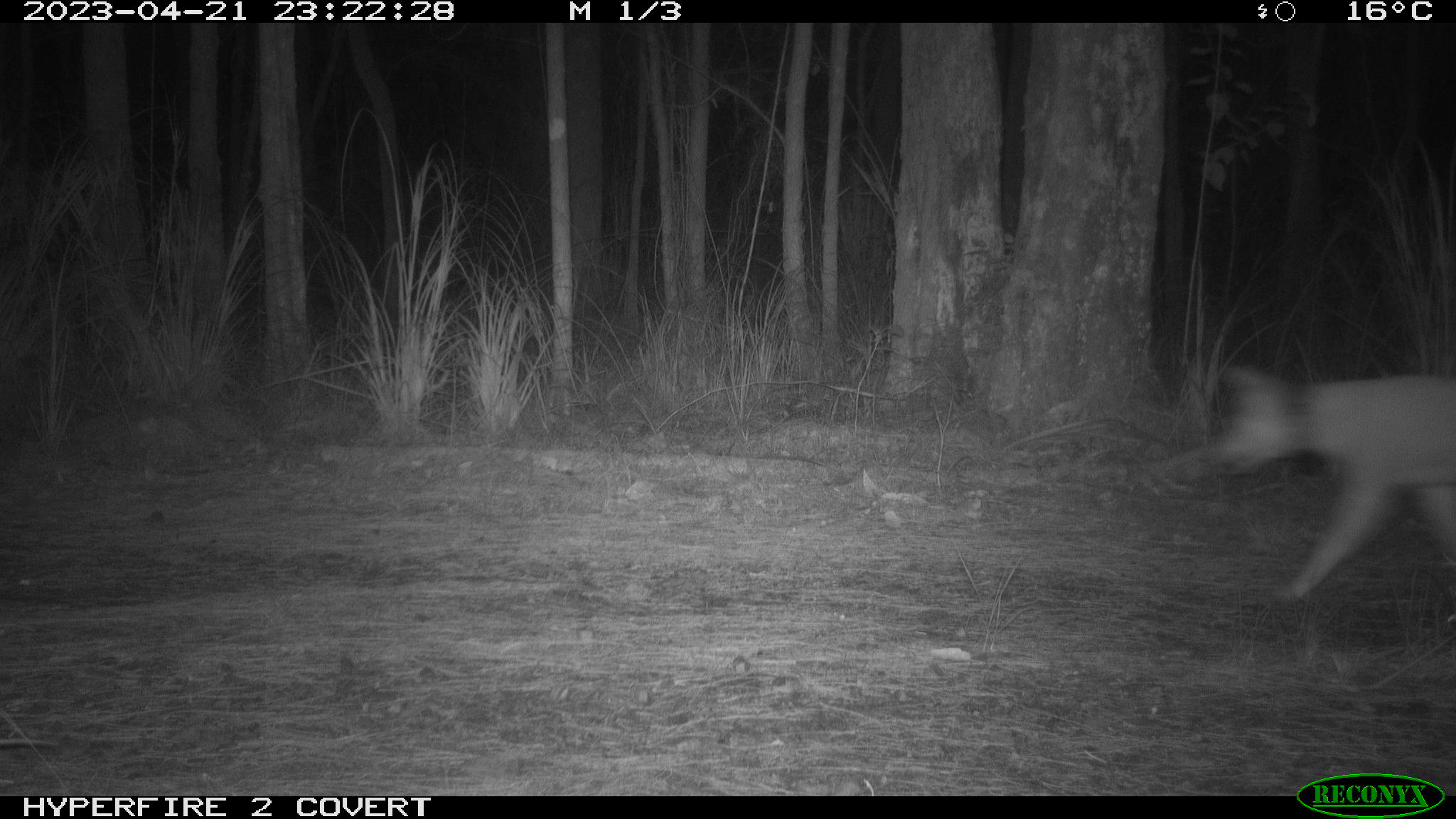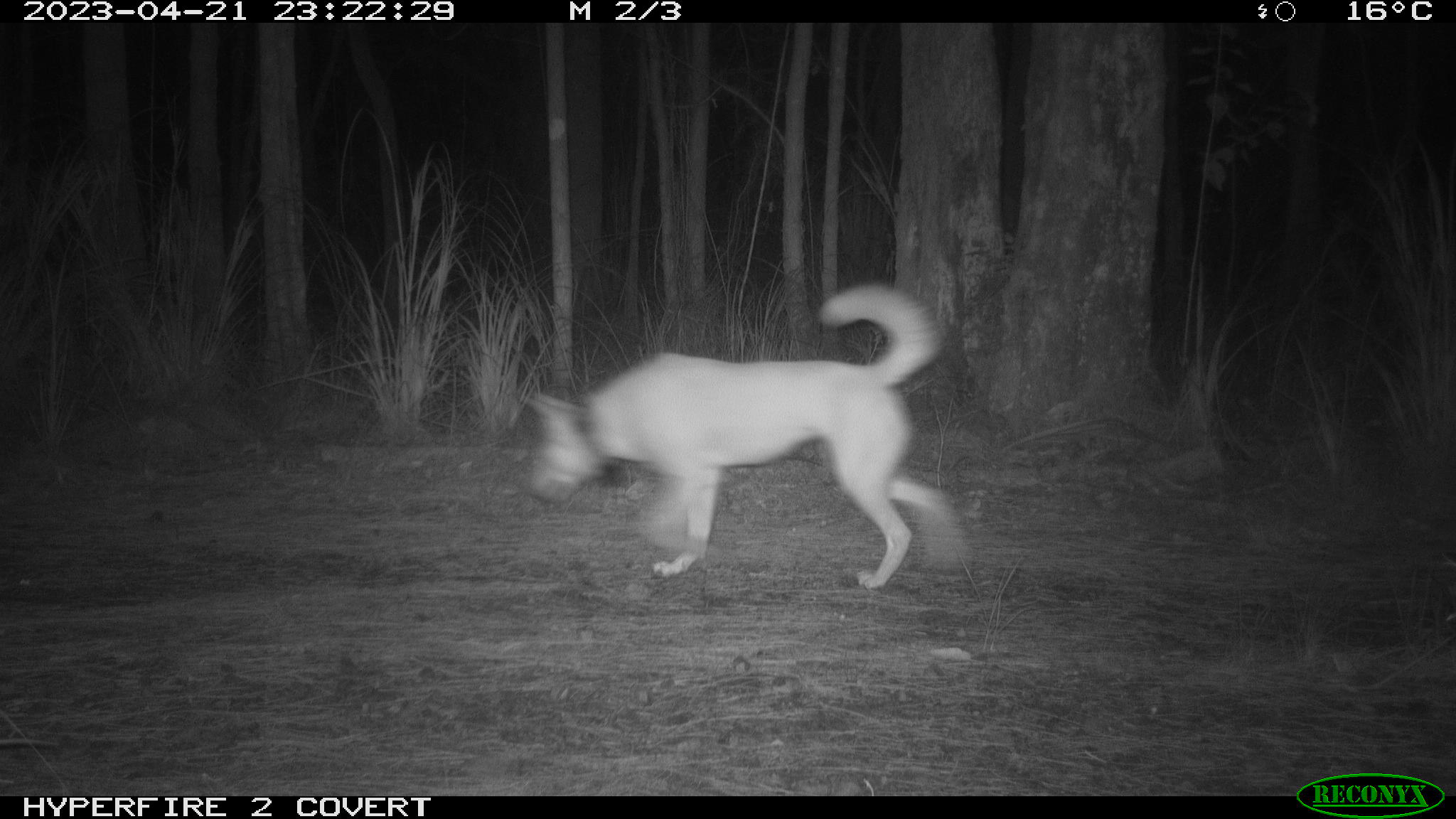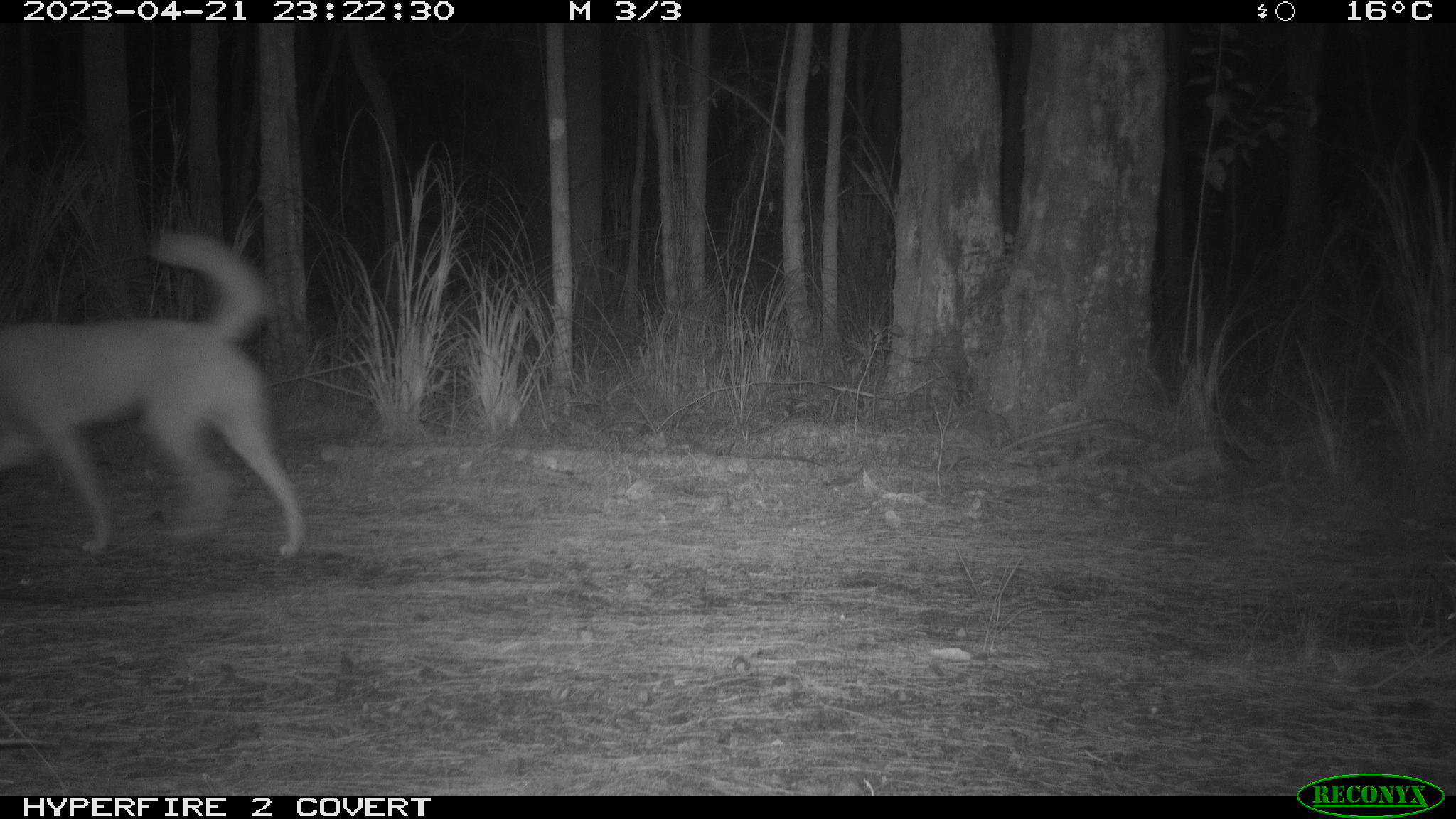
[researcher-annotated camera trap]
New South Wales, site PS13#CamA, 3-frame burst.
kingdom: Animalia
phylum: Chordata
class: Mammalia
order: Carnivora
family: Canidae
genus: Canis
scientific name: Canis familiaris dingo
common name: dingo